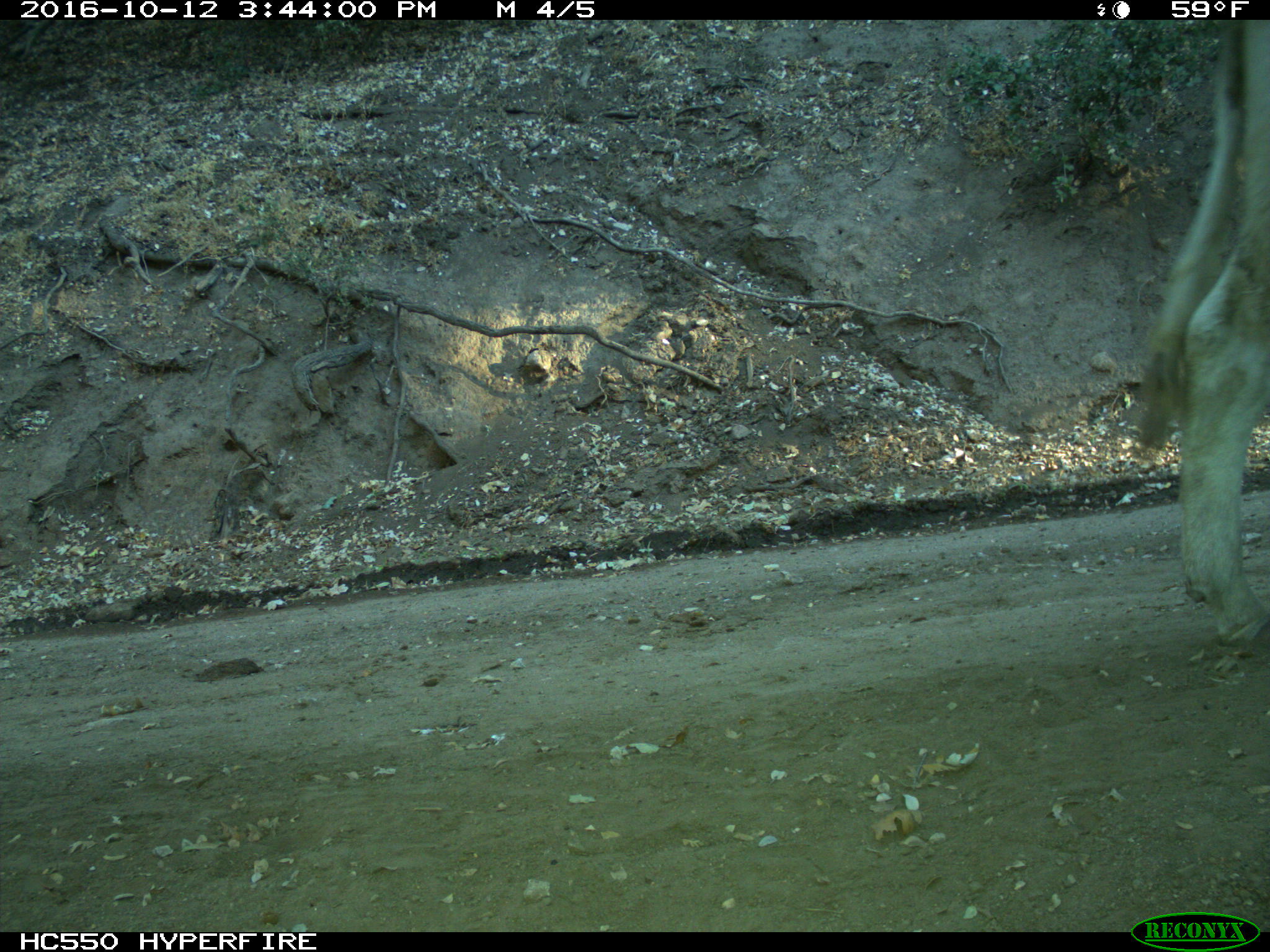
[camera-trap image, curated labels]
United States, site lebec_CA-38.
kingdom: Animalia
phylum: Chordata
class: Mammalia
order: Artiodactyla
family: Bovidae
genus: Bos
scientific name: Bos taurus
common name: domestic cow